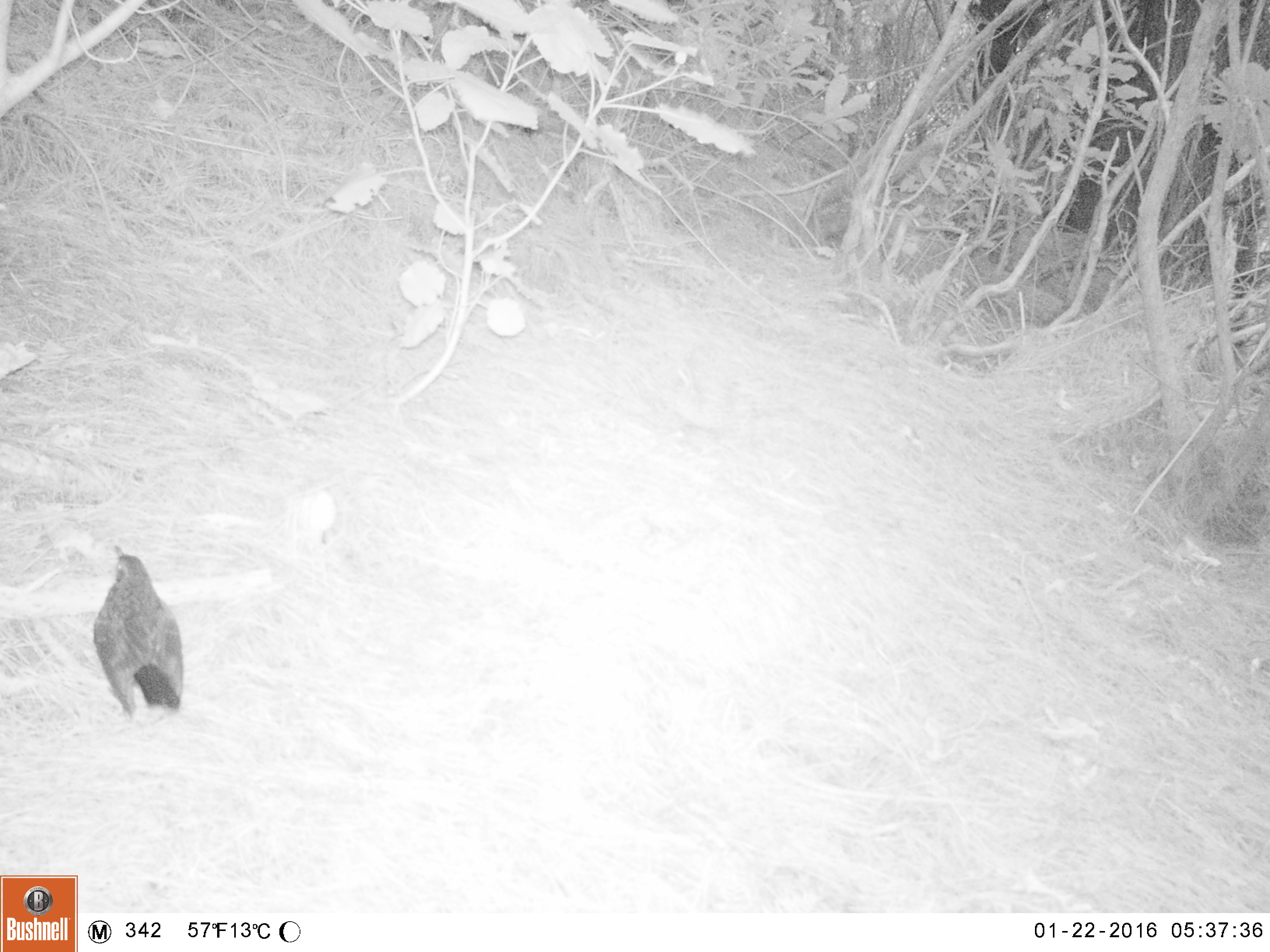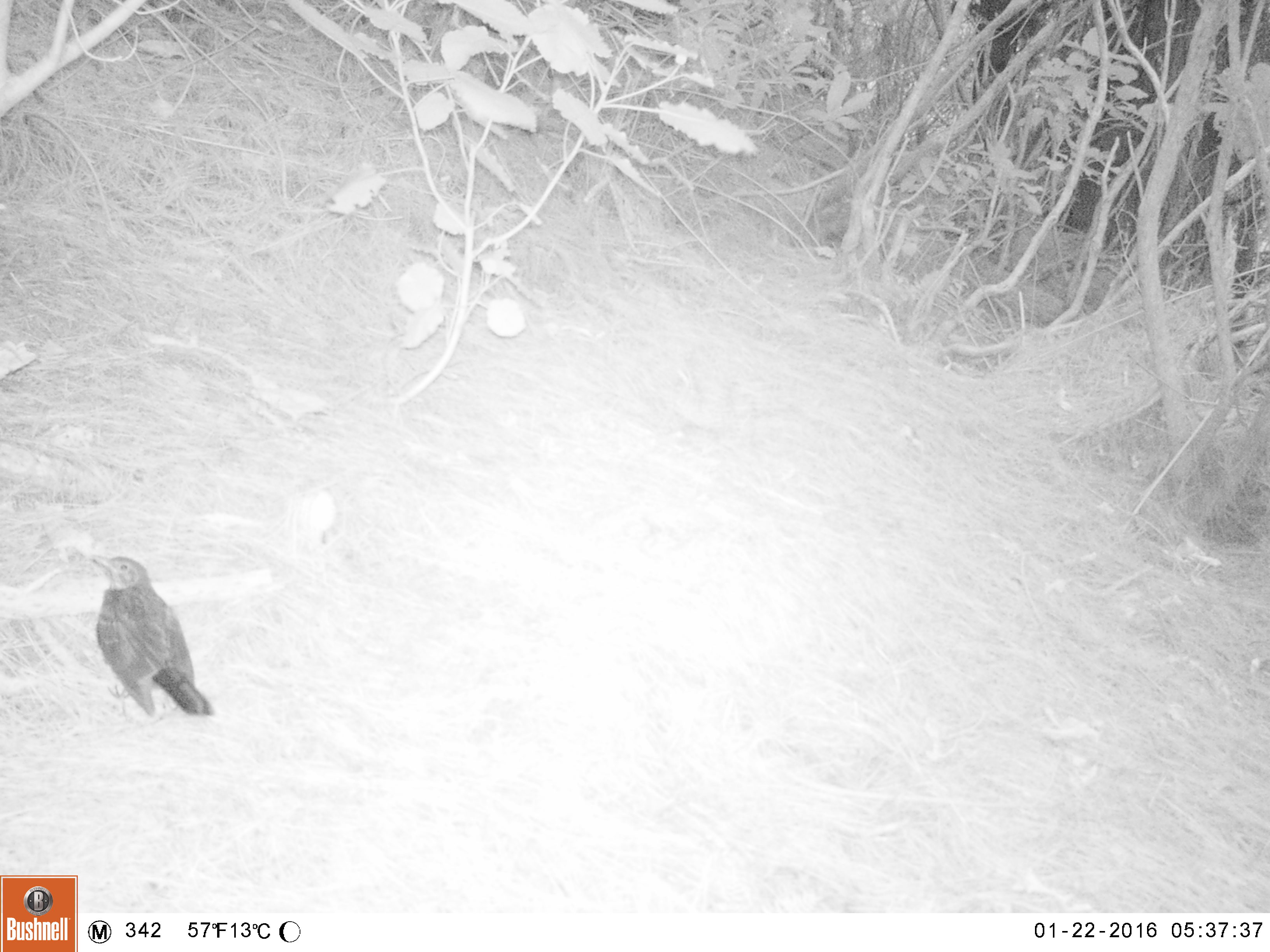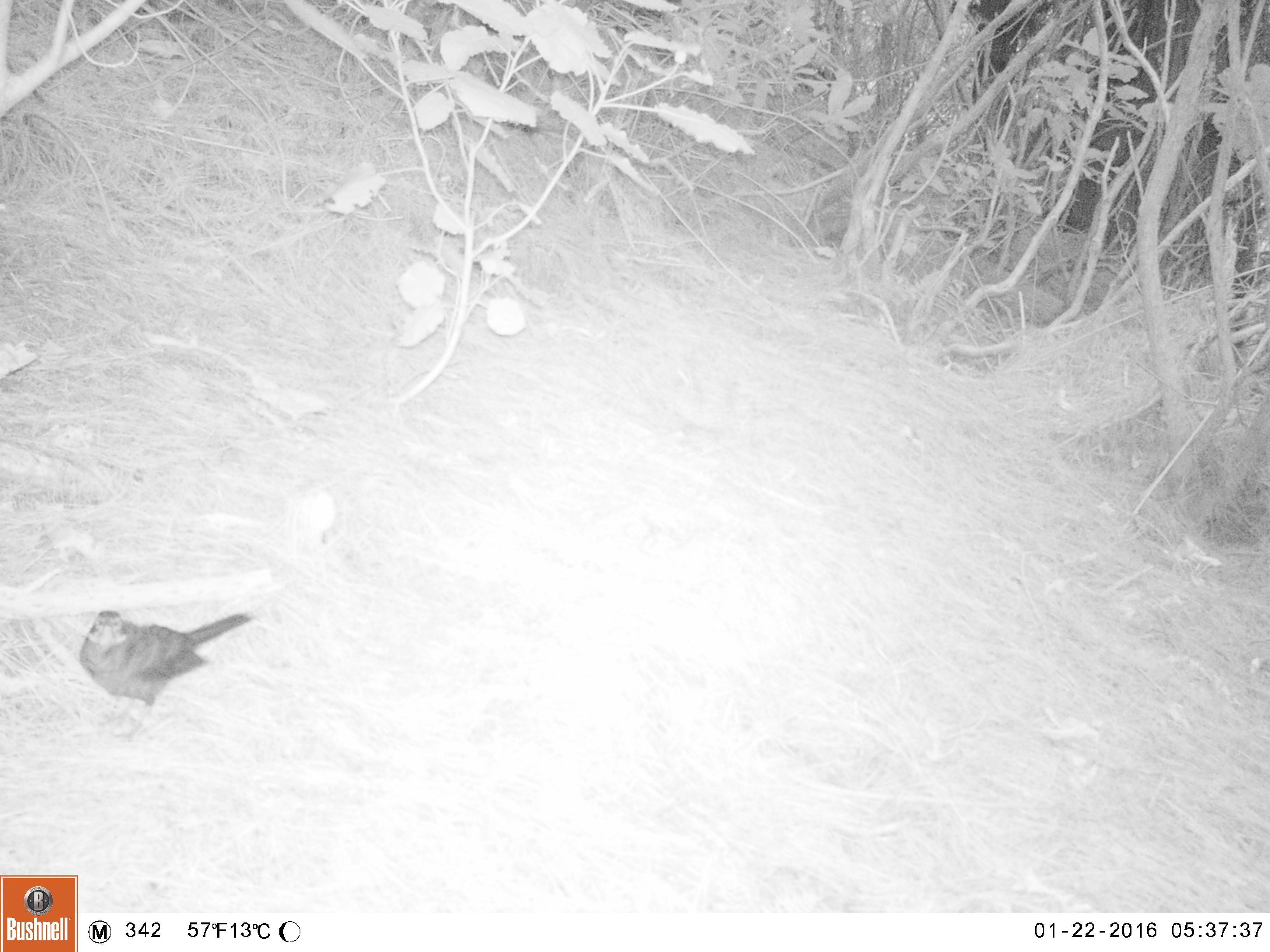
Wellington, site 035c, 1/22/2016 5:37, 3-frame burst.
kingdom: Animalia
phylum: Chordata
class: Aves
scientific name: Aves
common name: bird